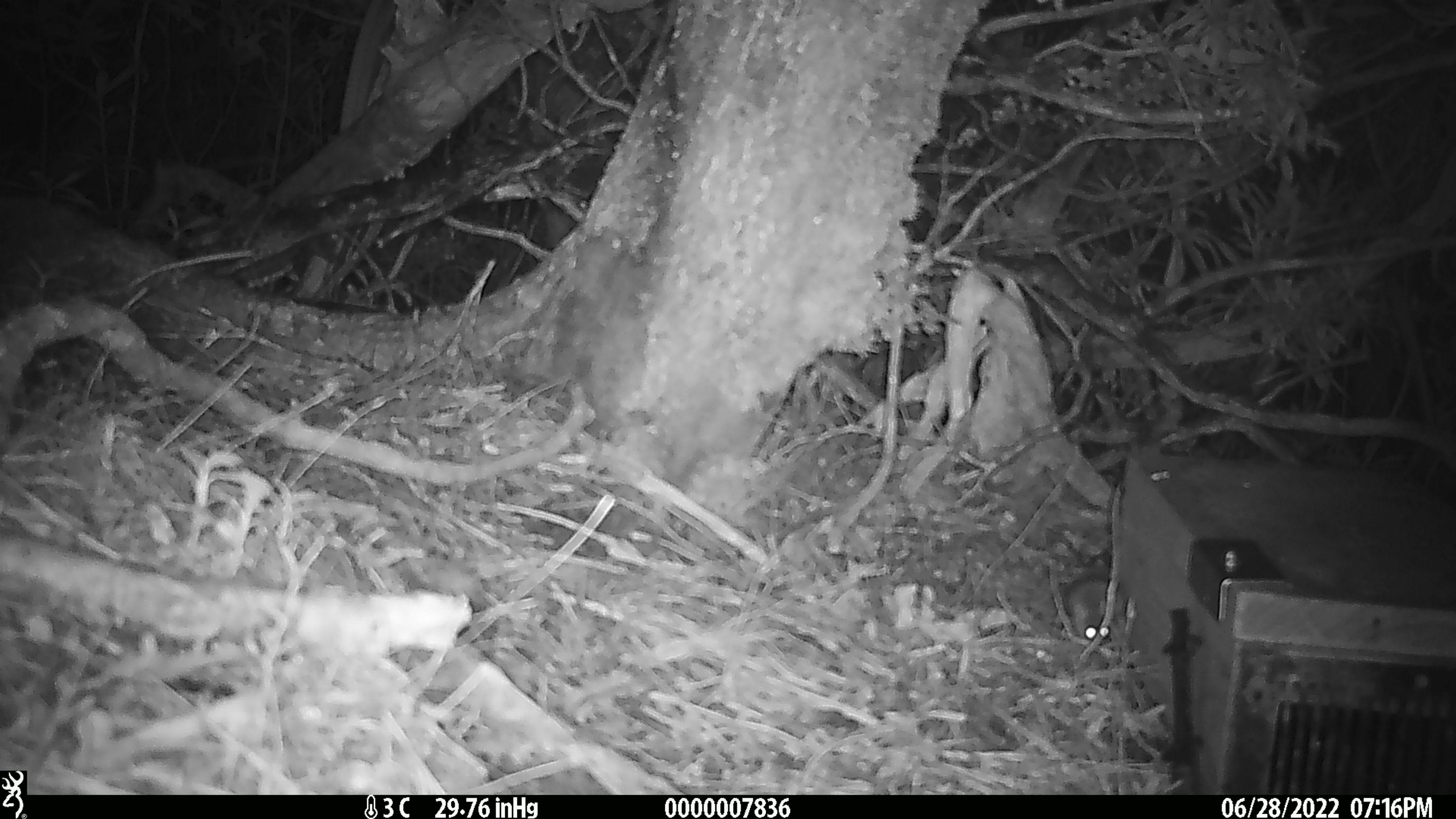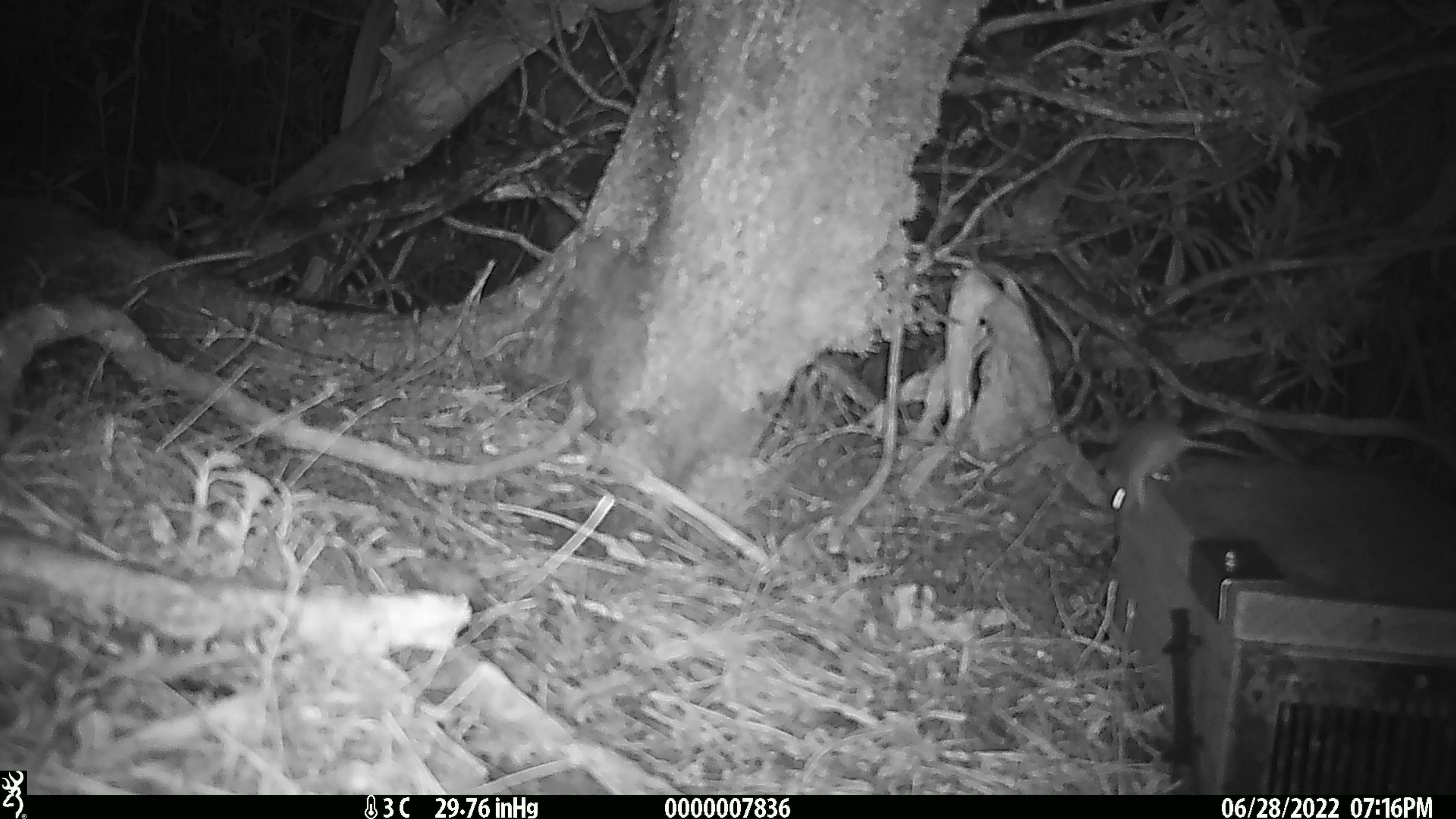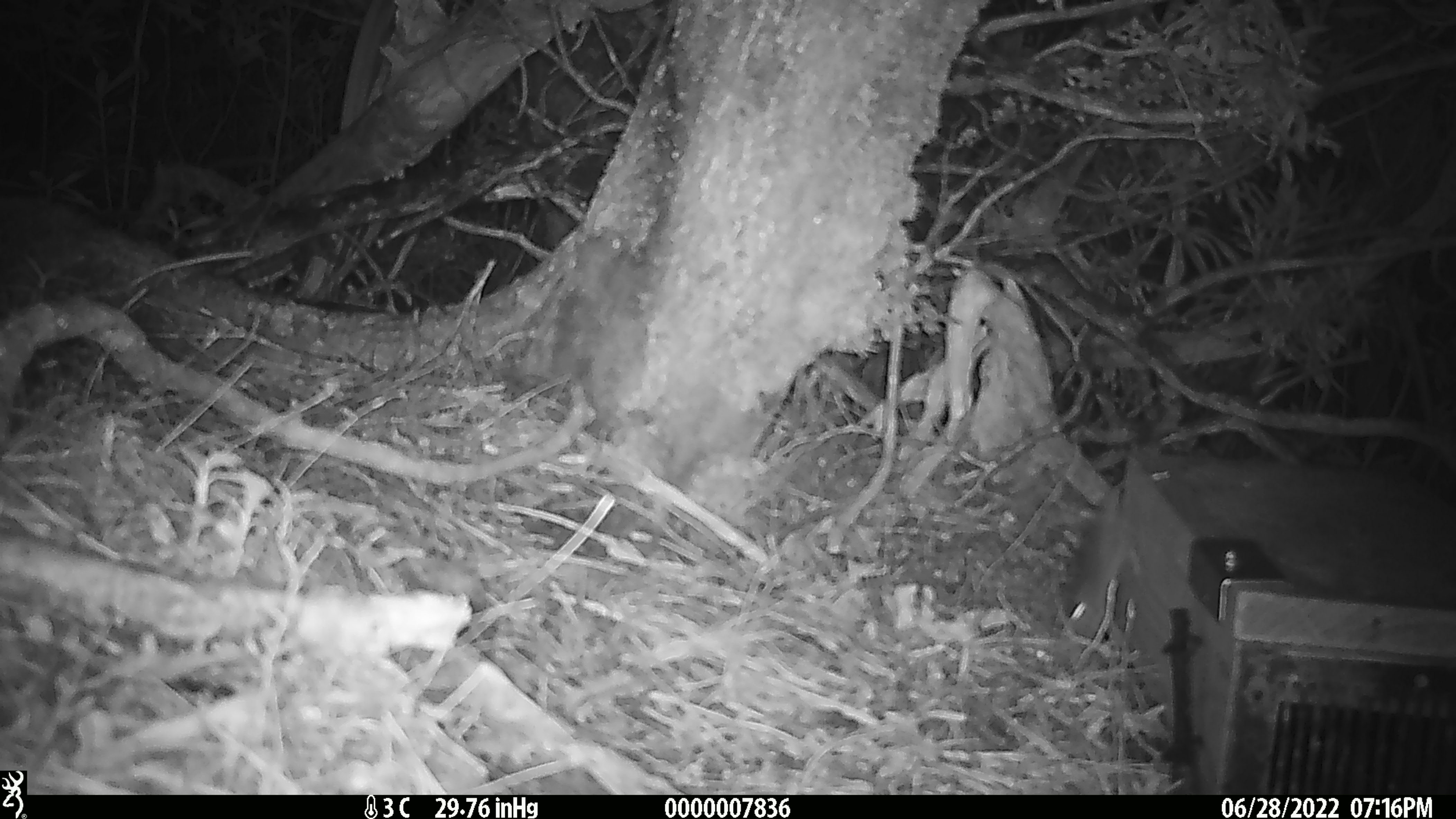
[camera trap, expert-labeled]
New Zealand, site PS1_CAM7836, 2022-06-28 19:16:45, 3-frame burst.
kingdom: Animalia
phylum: Chordata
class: Mammalia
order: Rodentia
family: Muridae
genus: Mus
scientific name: Mus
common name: mouse